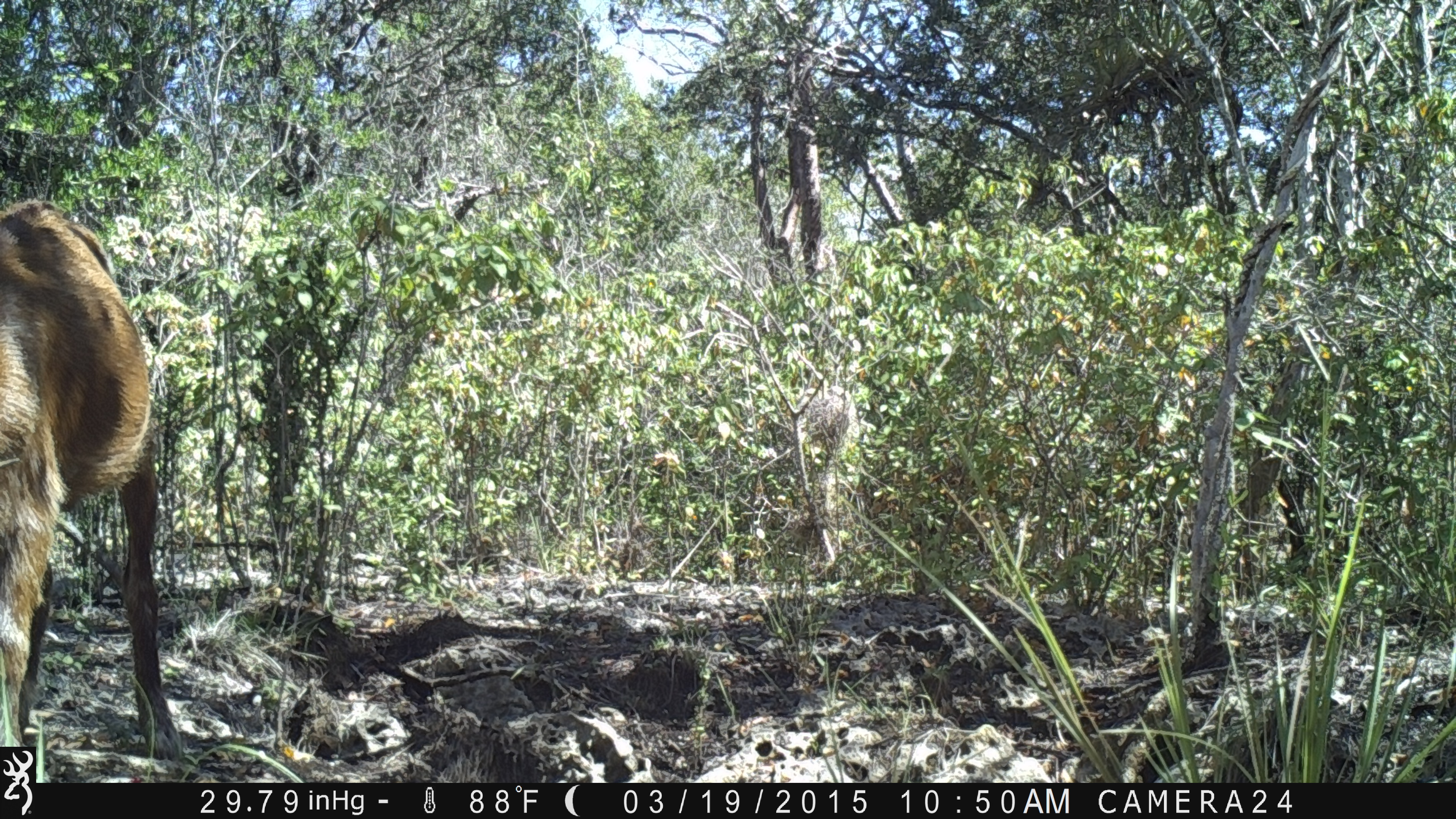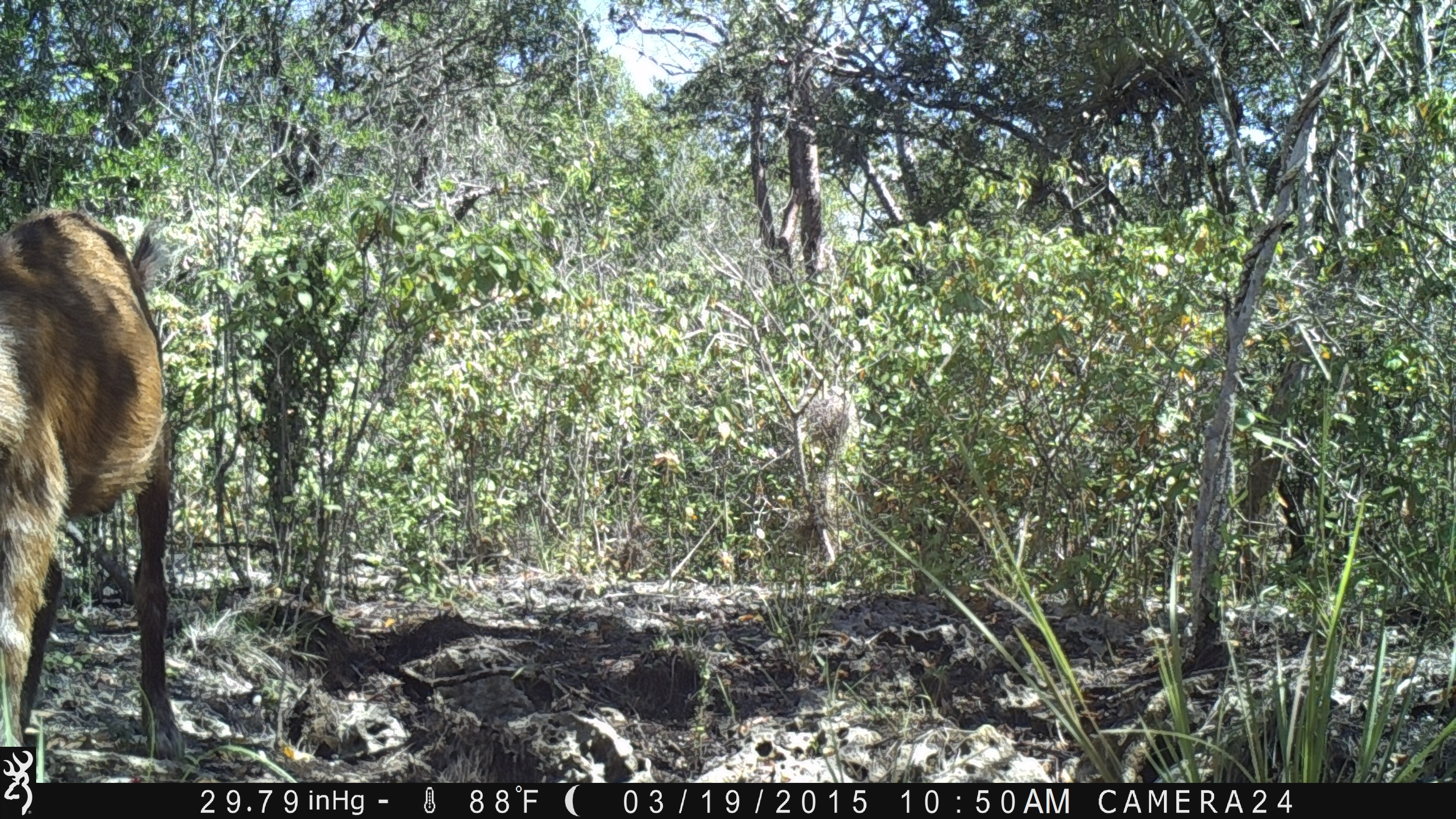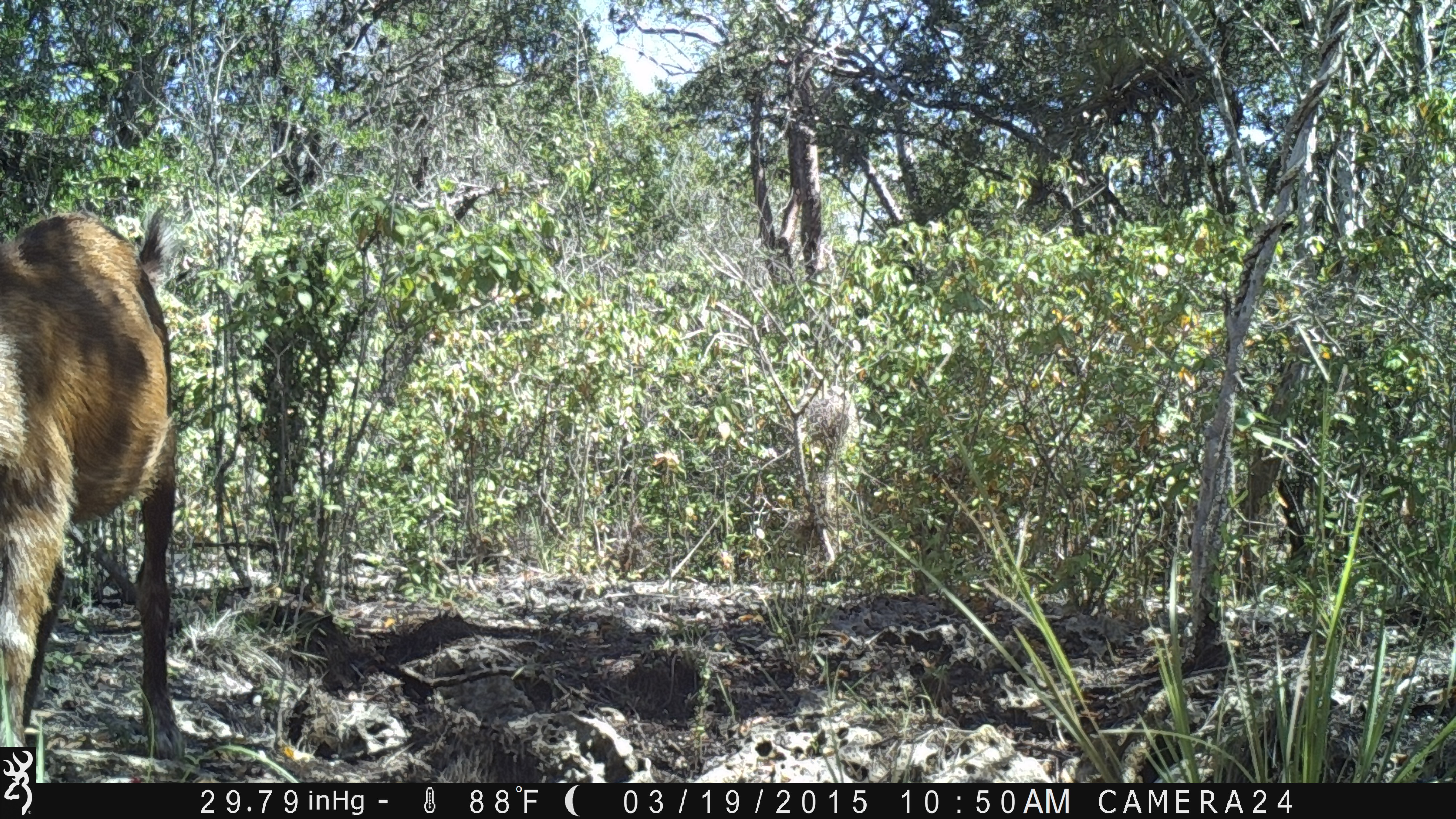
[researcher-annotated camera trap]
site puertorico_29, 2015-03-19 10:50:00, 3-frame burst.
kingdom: Animalia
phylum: Chordata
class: Mammalia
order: Artiodactyla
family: Bovidae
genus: Capra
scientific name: Capra hircus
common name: goat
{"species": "goat (Capra hircus)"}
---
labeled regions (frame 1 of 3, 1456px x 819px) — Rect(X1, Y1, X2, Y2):
goat: Rect(0, 196, 166, 777)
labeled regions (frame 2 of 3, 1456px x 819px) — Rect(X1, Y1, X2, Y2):
goat: Rect(1, 206, 178, 744)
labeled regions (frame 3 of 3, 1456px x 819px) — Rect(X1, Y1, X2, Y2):
goat: Rect(2, 208, 182, 776)